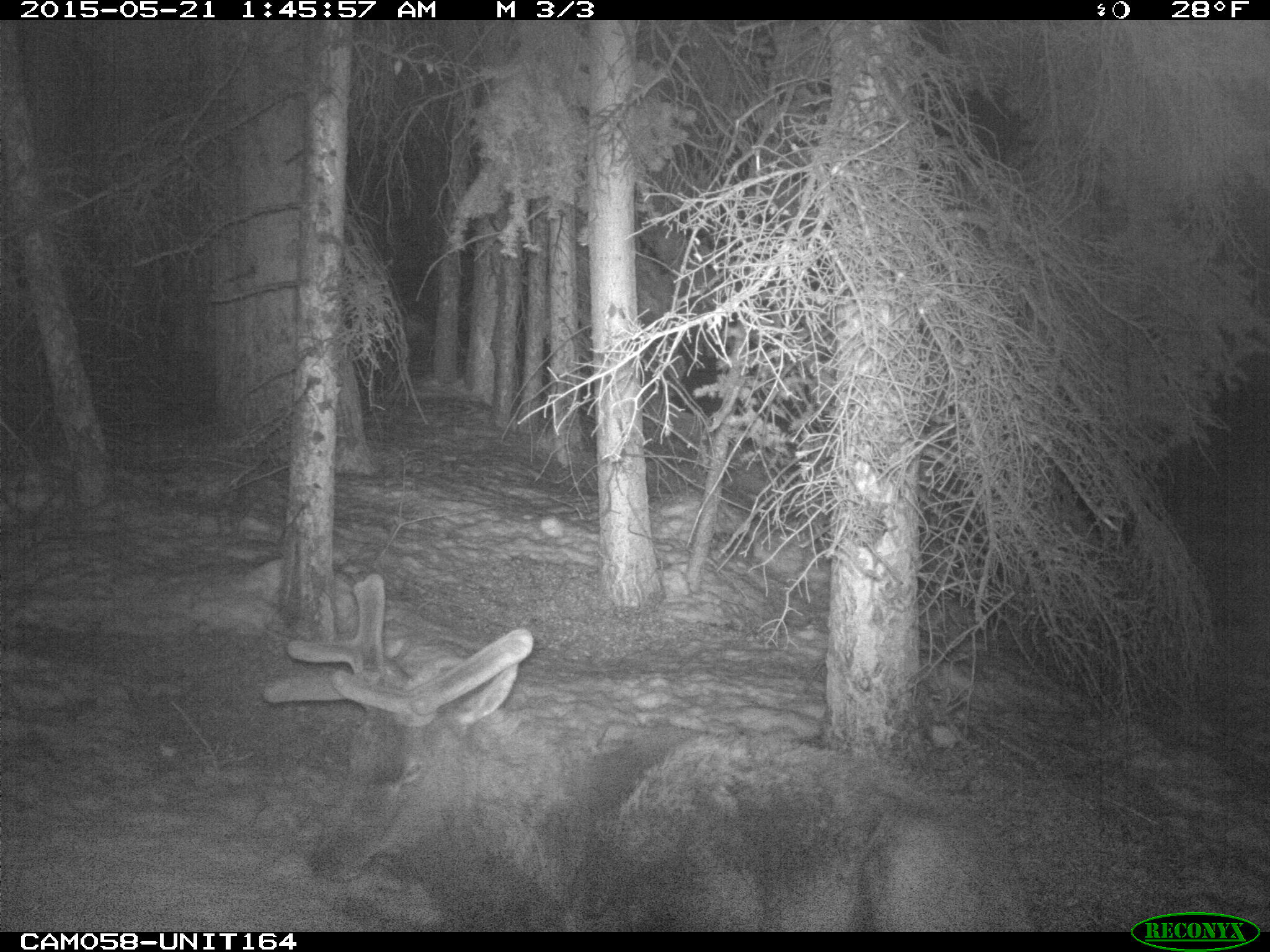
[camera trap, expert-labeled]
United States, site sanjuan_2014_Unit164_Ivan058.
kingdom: Animalia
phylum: Chordata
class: Mammalia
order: Artiodactyla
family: Cervidae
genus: Cervus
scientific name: Cervus elaphus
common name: red deer